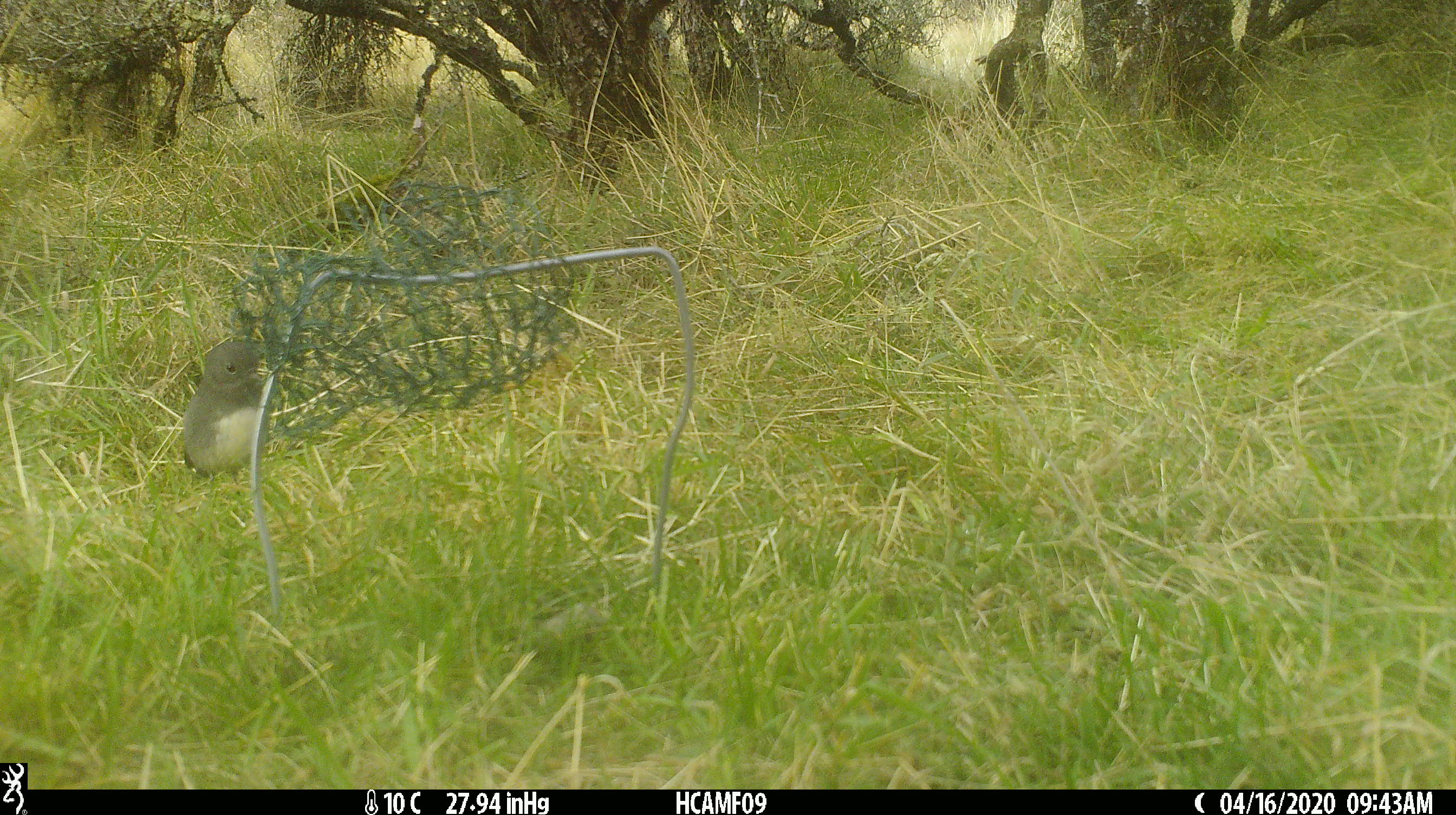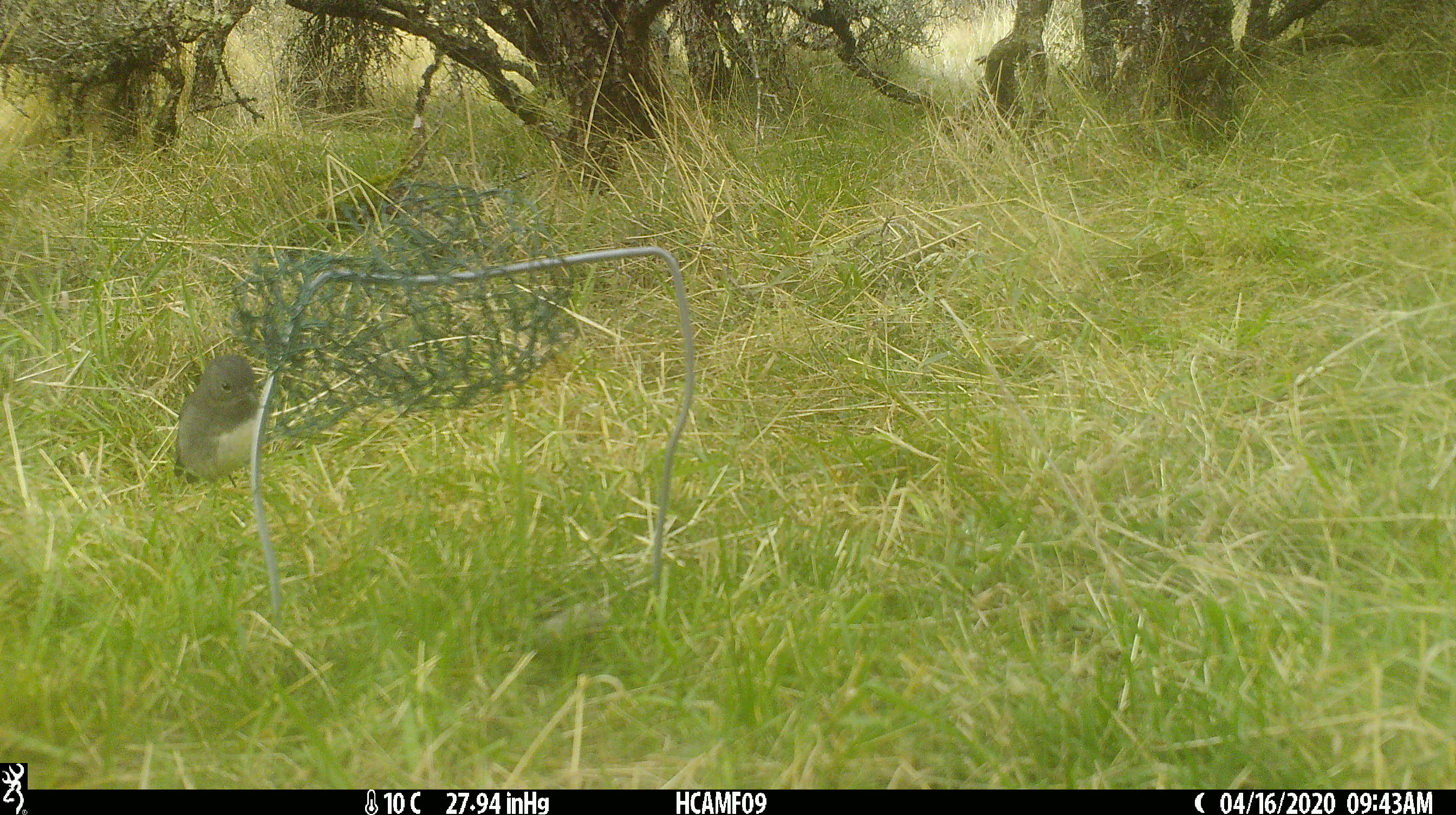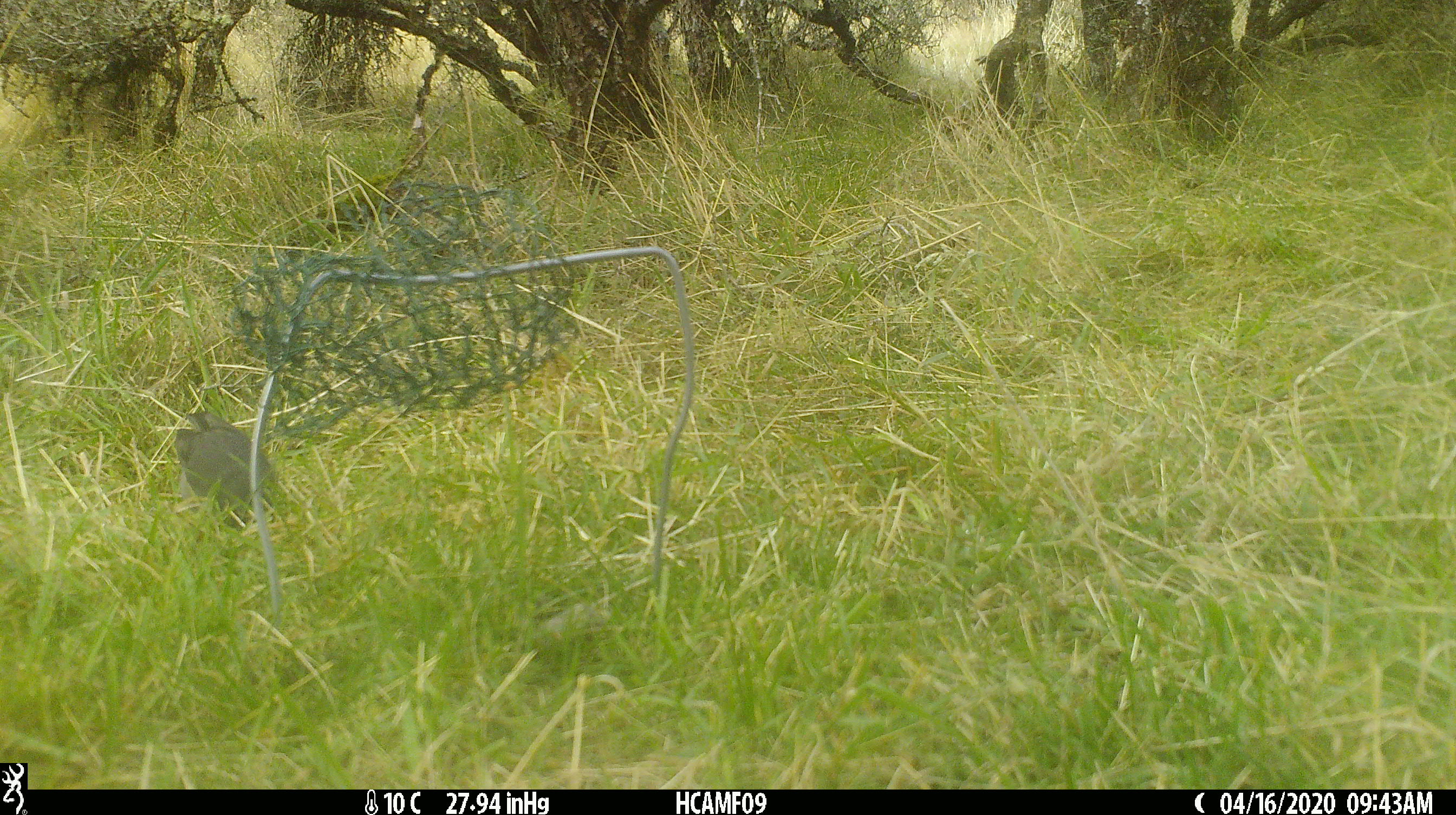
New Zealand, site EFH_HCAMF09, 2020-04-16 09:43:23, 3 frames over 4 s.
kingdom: Animalia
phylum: Chordata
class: Aves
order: Passeriformes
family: Petroicidae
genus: Petroica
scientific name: Petroica australis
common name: new zealand robin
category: robin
Robin (new zealand robin) (Petroica australis).